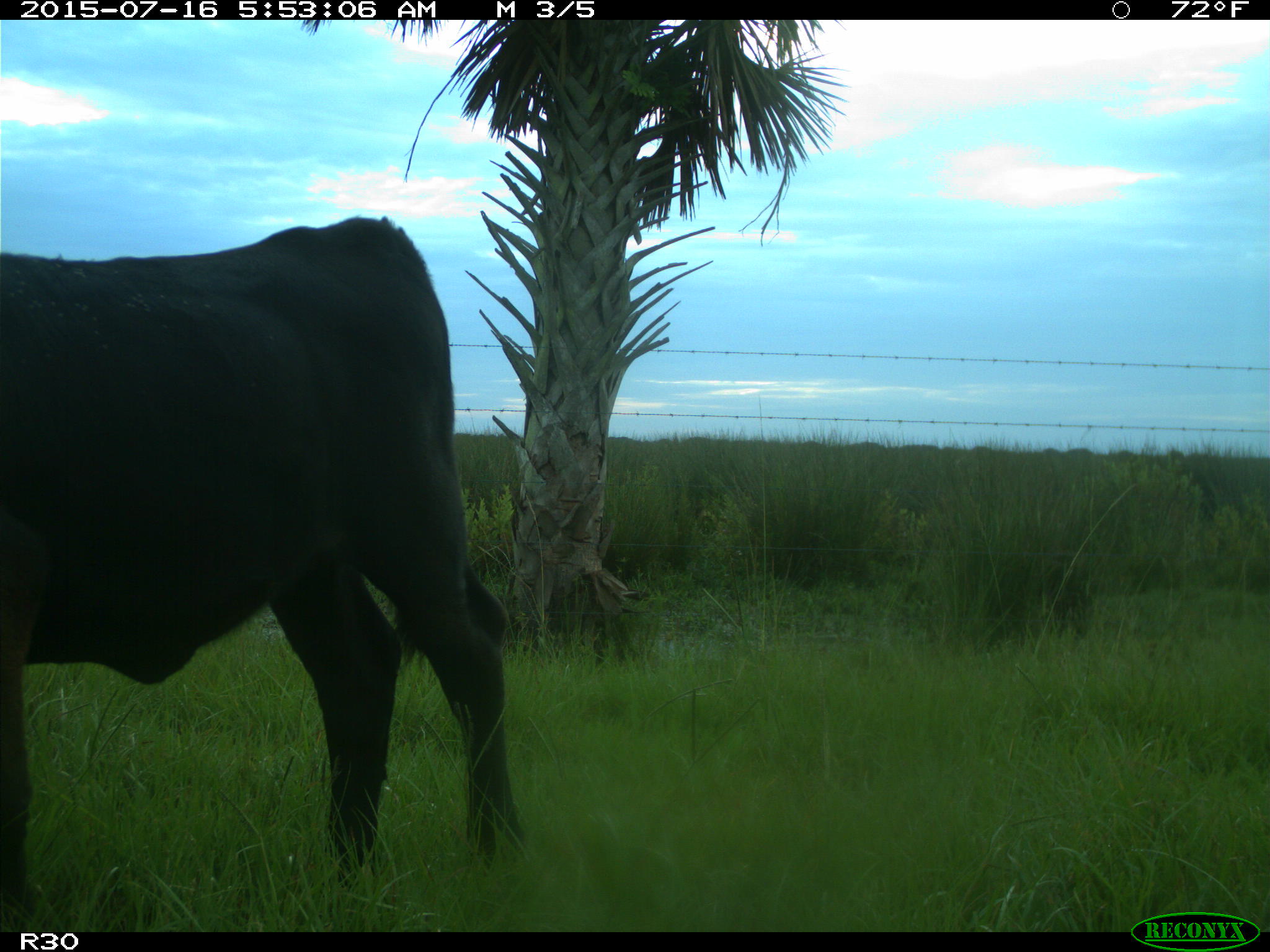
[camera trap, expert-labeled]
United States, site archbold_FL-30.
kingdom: Animalia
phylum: Chordata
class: Mammalia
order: Artiodactyla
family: Bovidae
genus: Bos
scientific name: Bos taurus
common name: domestic cow